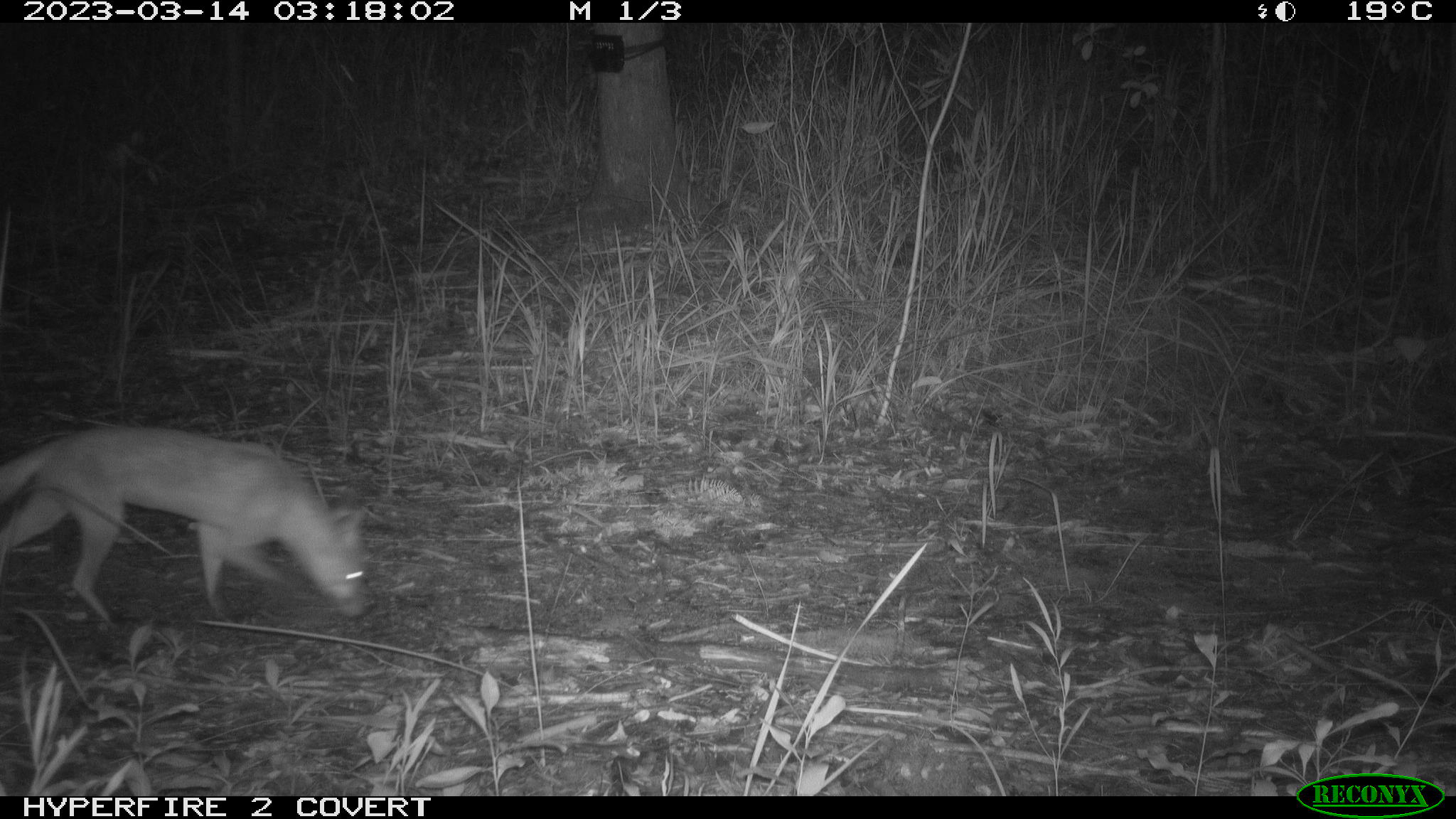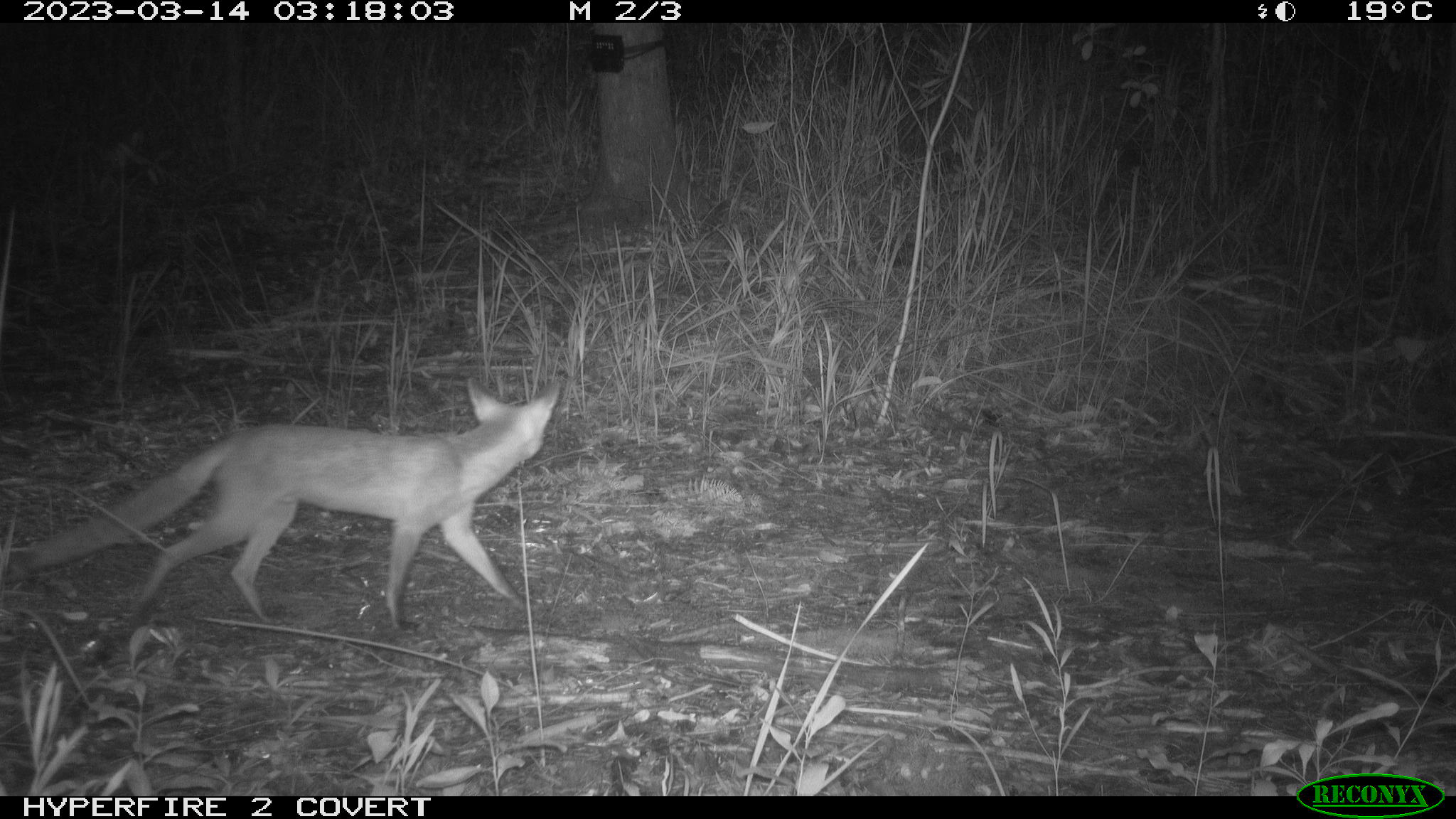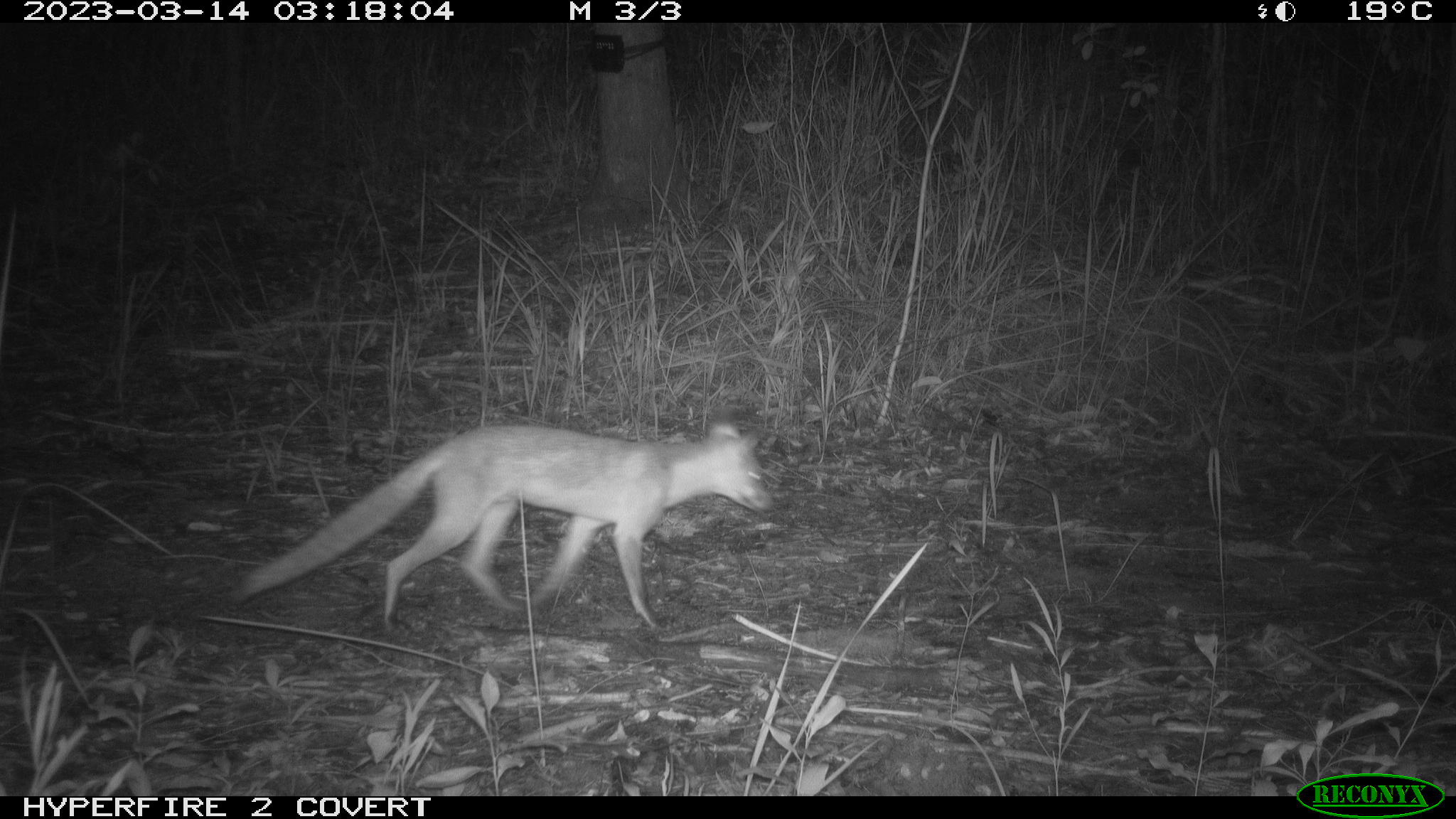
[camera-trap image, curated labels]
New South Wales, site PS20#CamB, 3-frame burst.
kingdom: Animalia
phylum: Chordata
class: Mammalia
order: Carnivora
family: Canidae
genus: Vulpes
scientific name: Vulpes vulpes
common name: red fox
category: fox